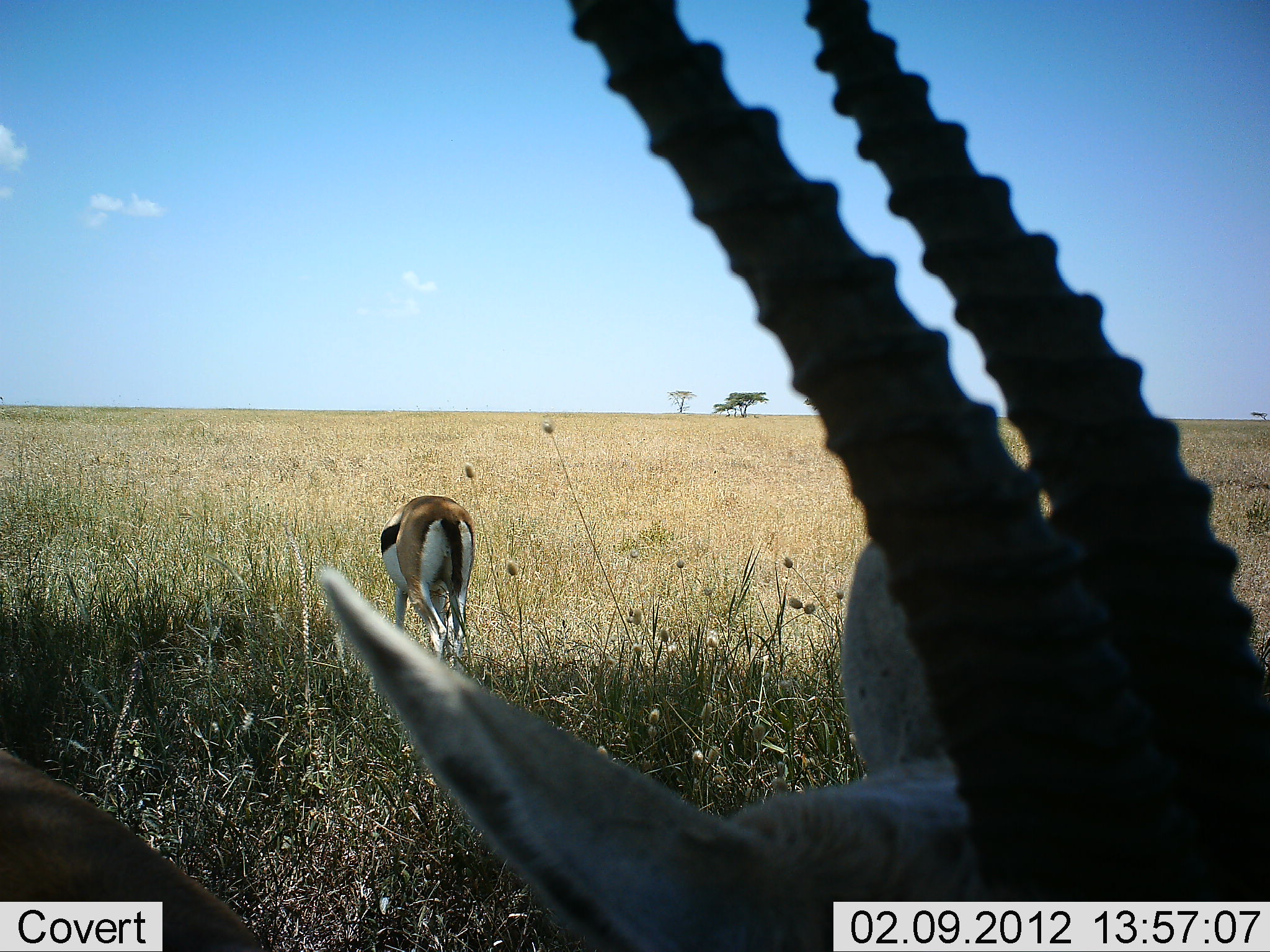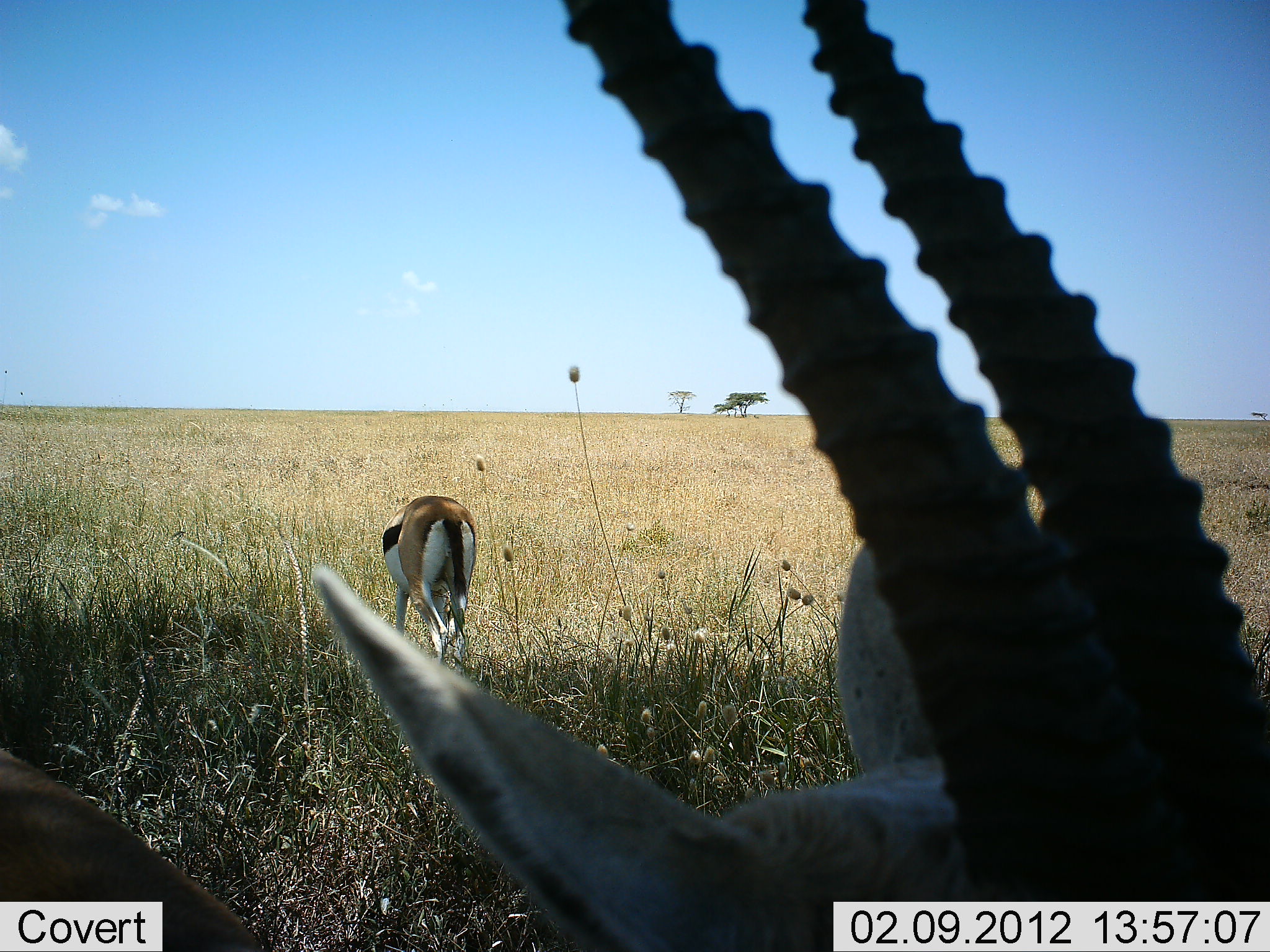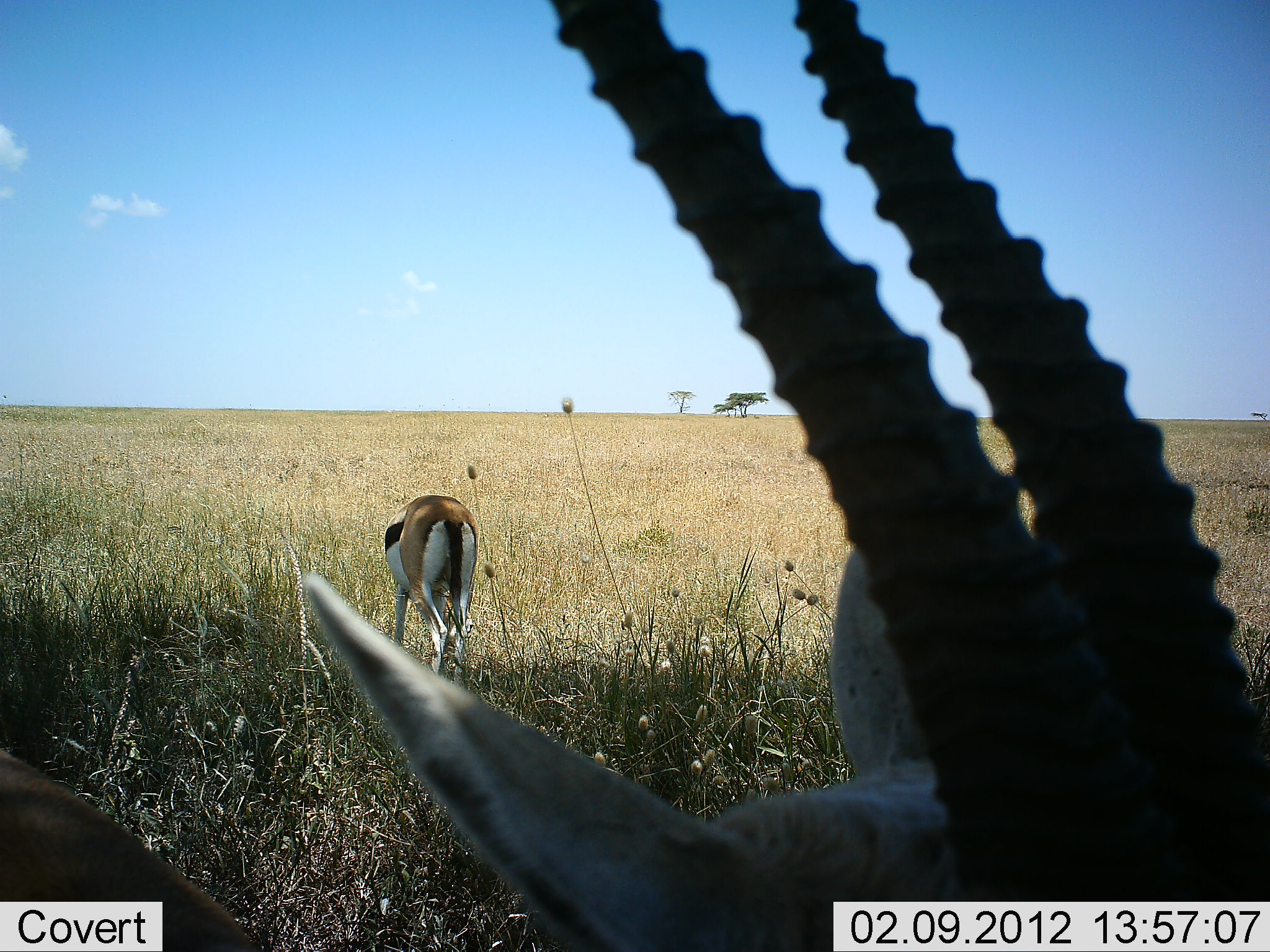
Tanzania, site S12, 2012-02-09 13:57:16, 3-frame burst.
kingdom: Animalia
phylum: Chordata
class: Mammalia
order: Artiodactyla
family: Bovidae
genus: Eudorcas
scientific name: Eudorcas thomsonii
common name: thomson's gazelle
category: gazellethomsons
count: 2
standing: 83%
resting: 11%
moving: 0%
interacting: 0%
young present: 0%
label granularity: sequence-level